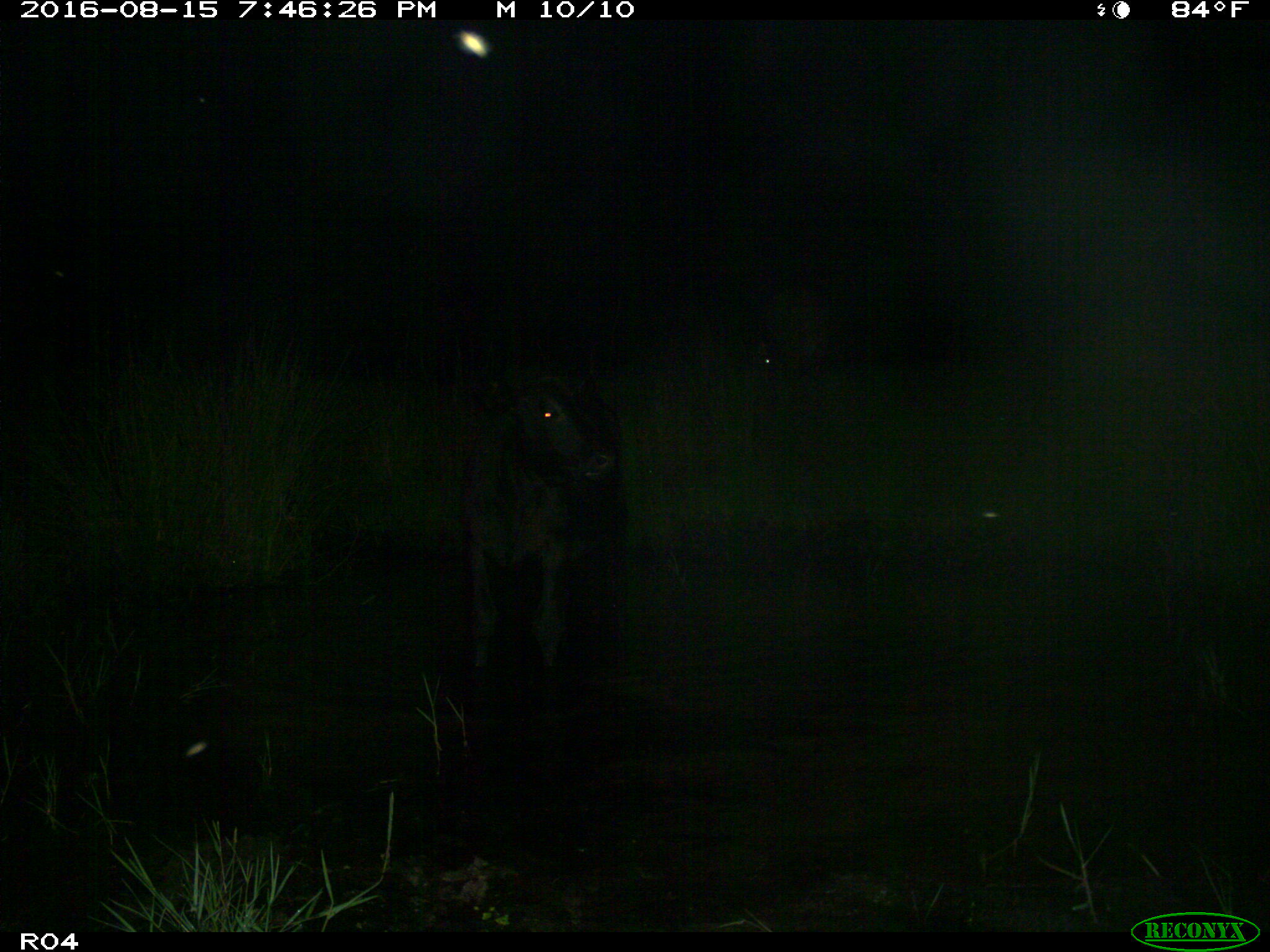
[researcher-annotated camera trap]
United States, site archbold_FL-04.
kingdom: Animalia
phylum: Chordata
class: Mammalia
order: Artiodactyla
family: Bovidae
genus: Bos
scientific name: Bos taurus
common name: domestic cow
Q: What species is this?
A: Bos taurus (domestic cow).